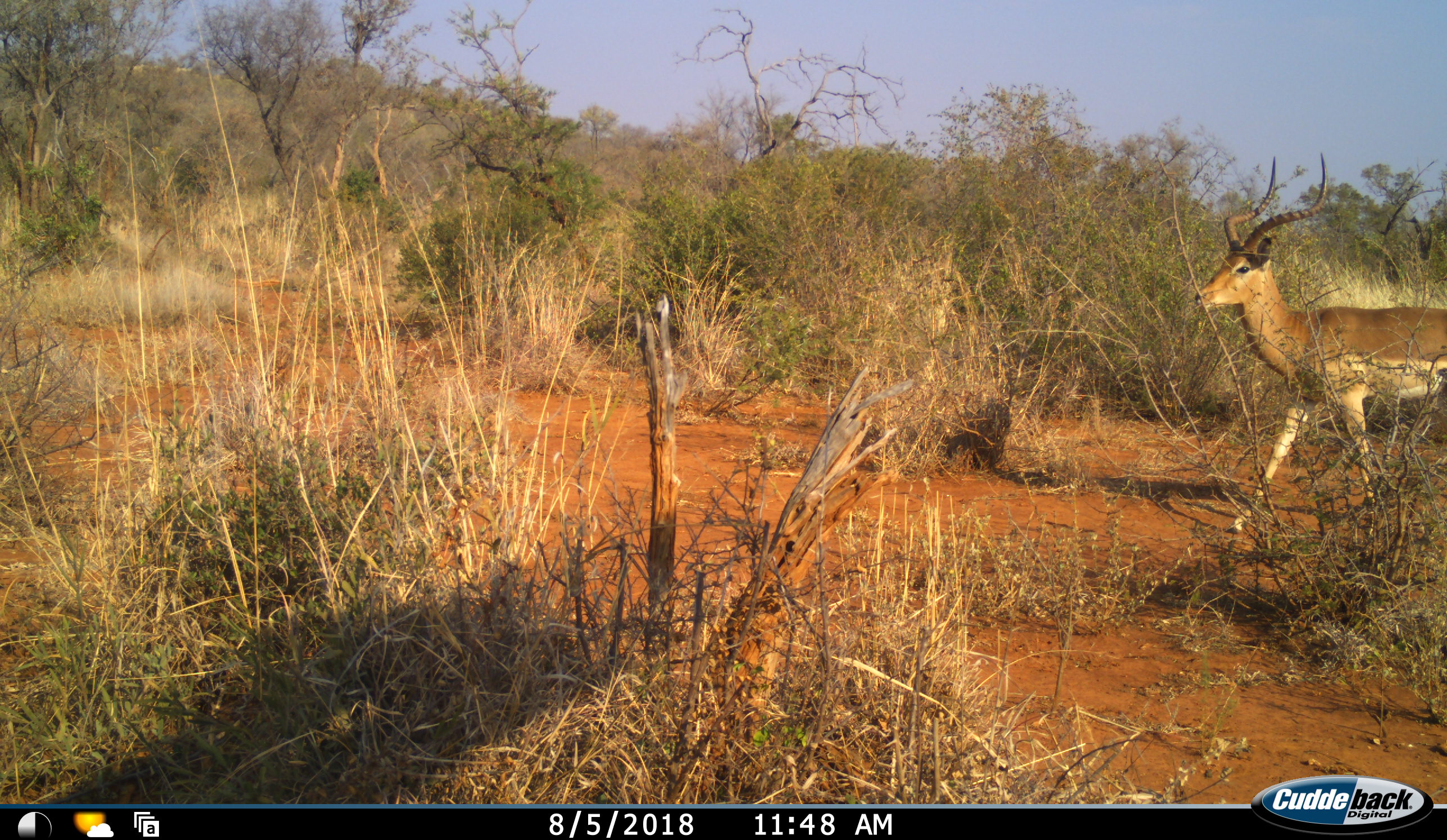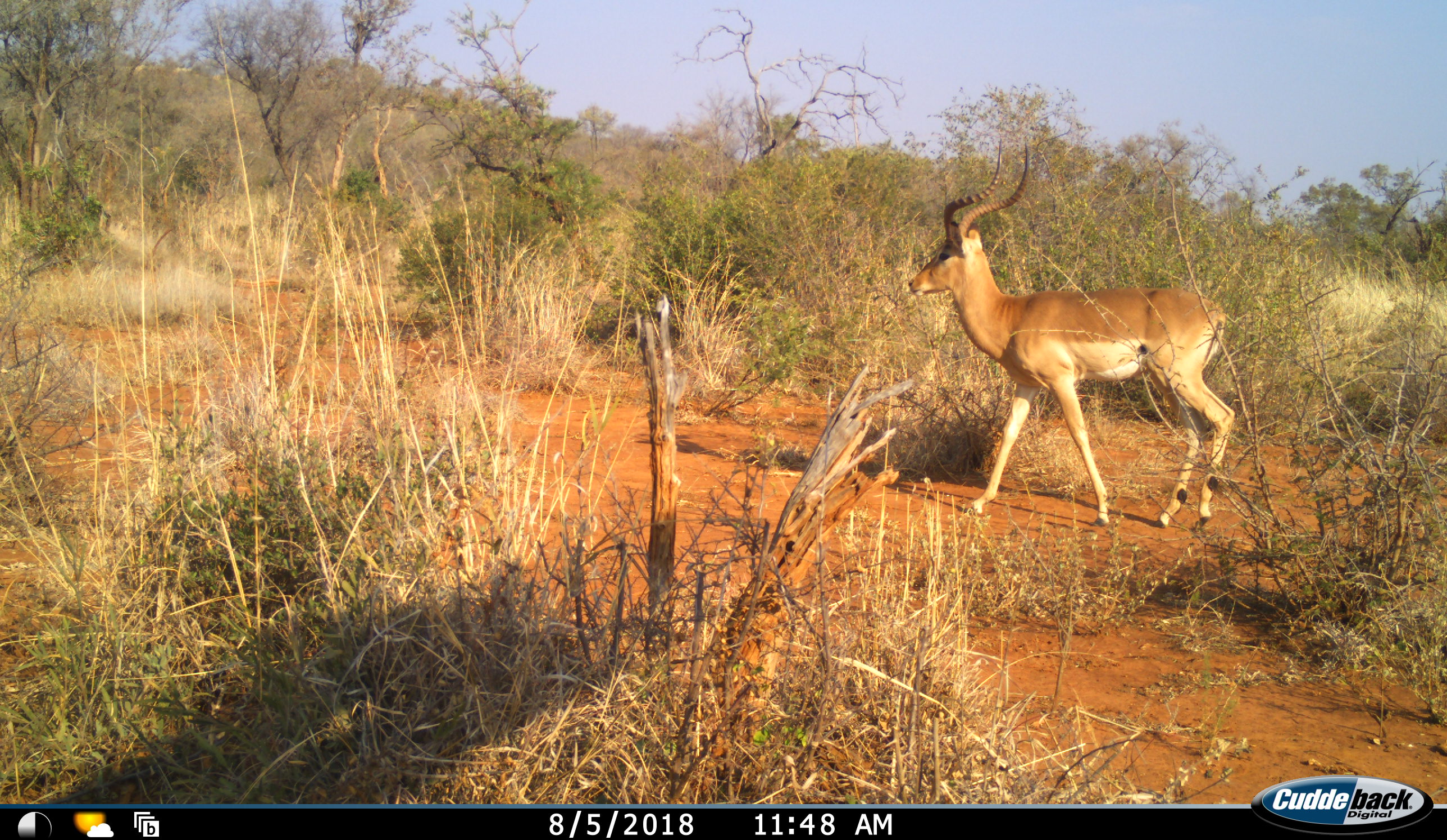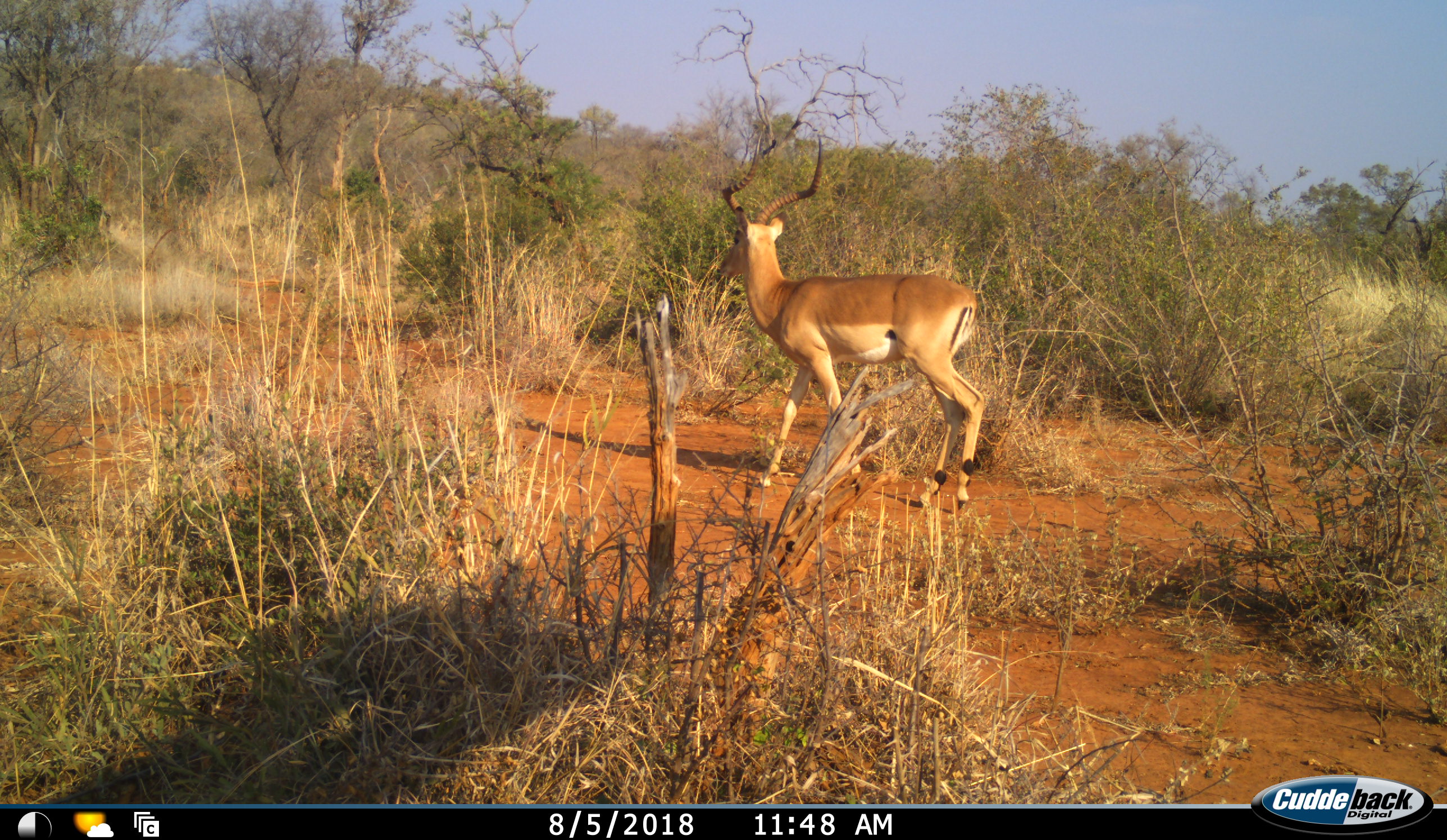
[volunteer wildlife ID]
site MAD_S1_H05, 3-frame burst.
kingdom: Animalia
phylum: Chordata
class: Mammalia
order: Artiodactyla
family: Bovidae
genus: Aepyceros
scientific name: Aepyceros melampus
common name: impala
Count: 1.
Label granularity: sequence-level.